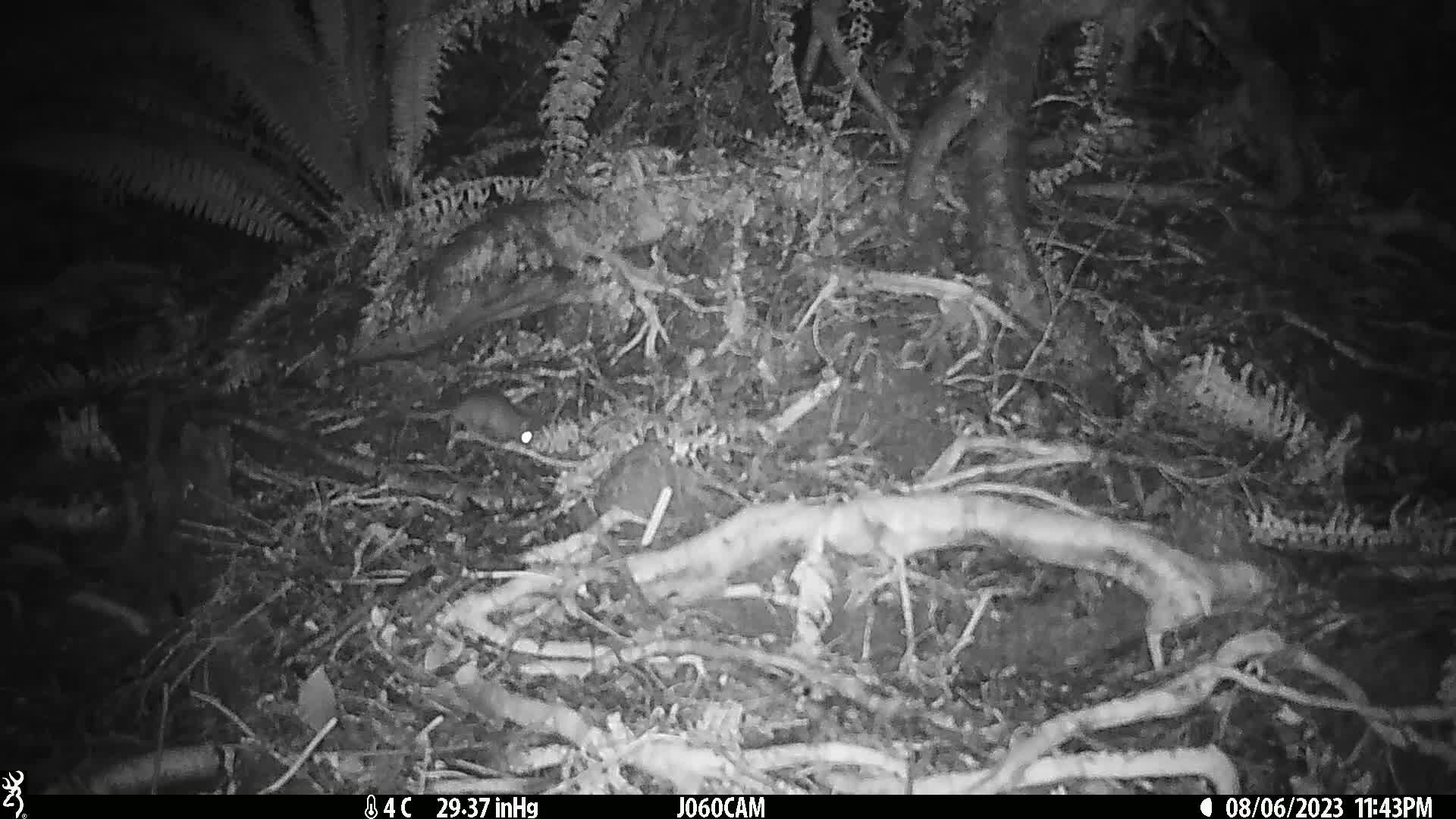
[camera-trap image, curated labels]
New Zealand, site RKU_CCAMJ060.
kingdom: Animalia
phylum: Chordata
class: Mammalia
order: Rodentia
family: Muridae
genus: Rattus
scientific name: Rattus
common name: rat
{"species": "rat (Rattus)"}